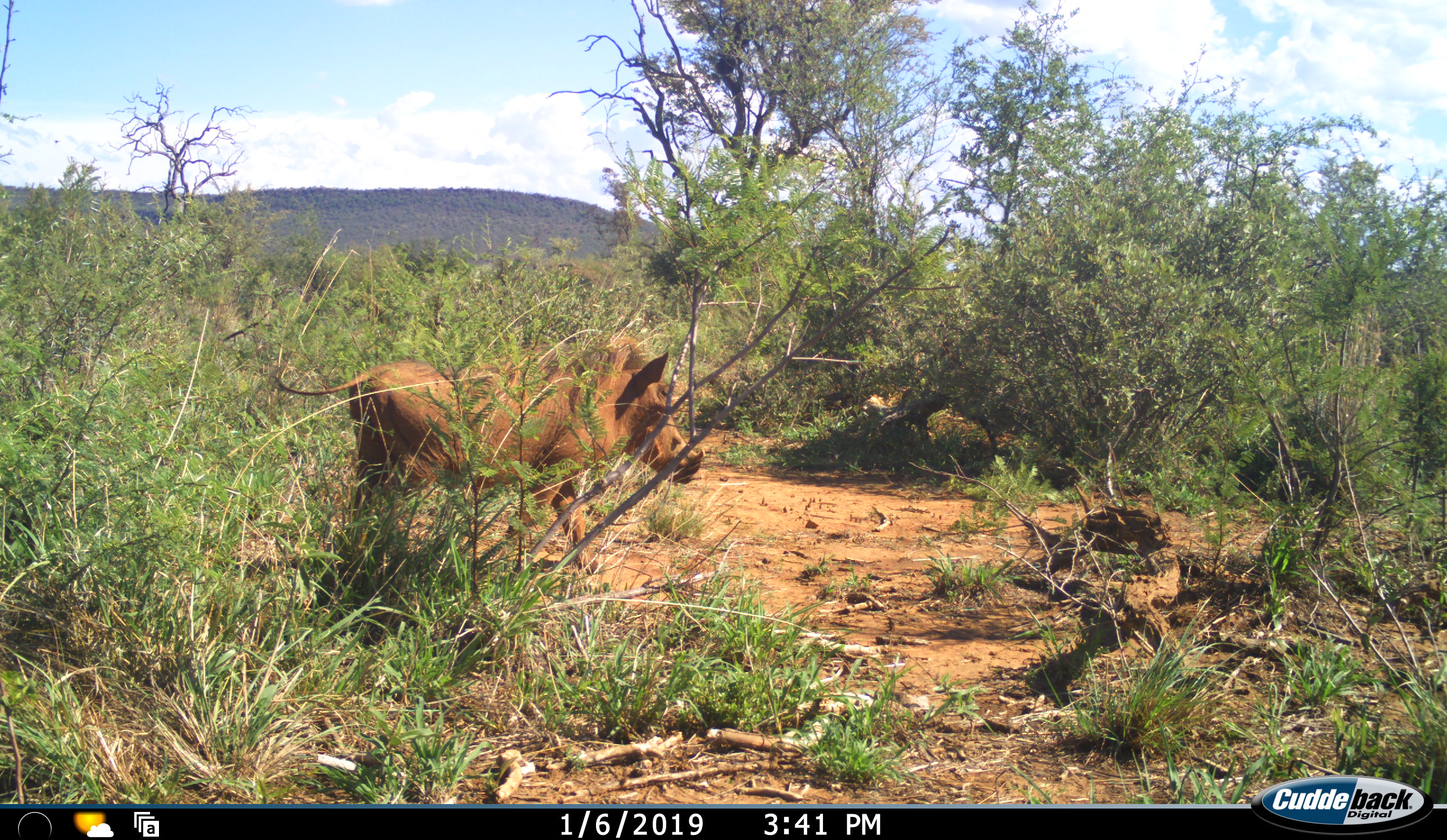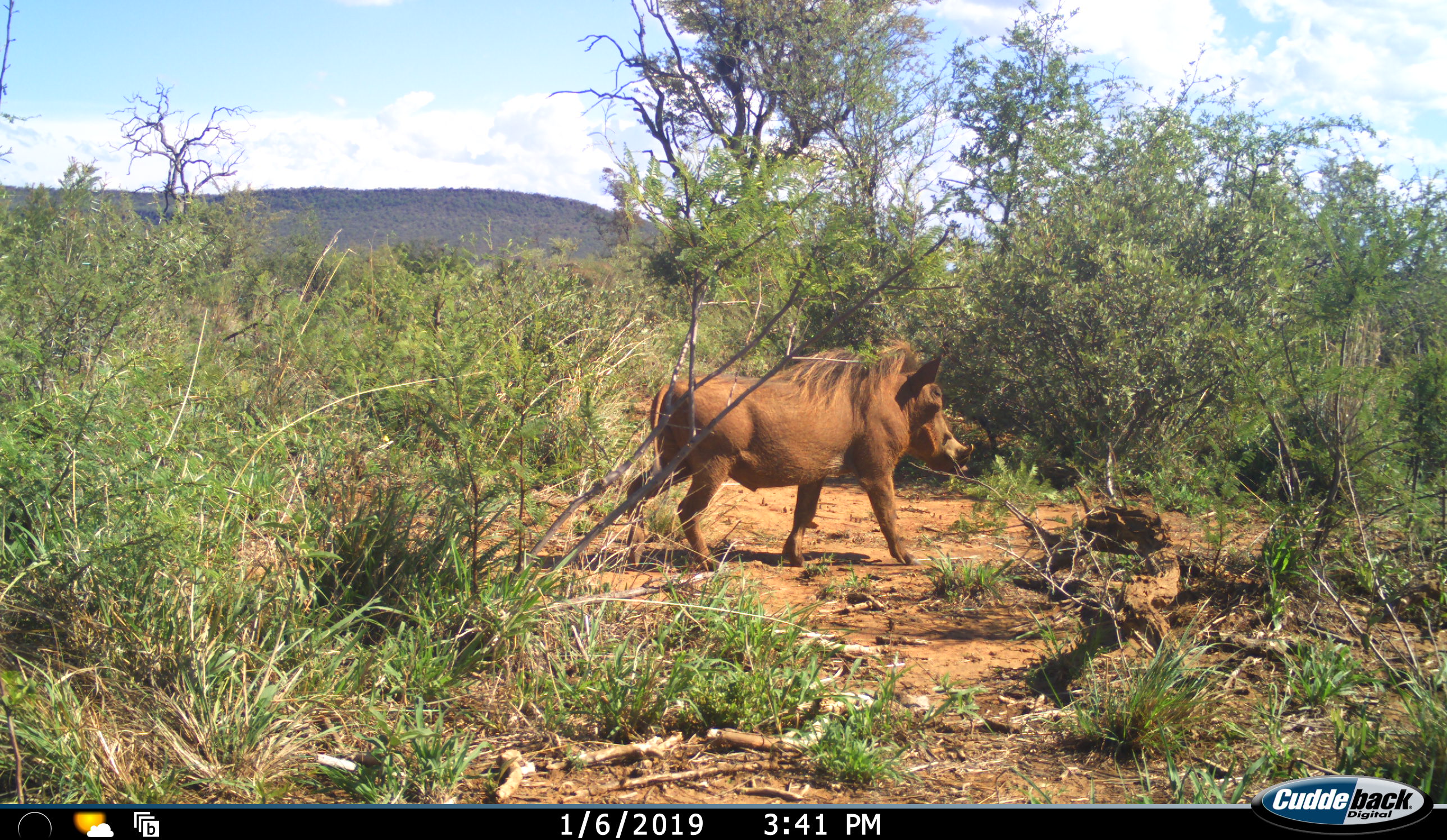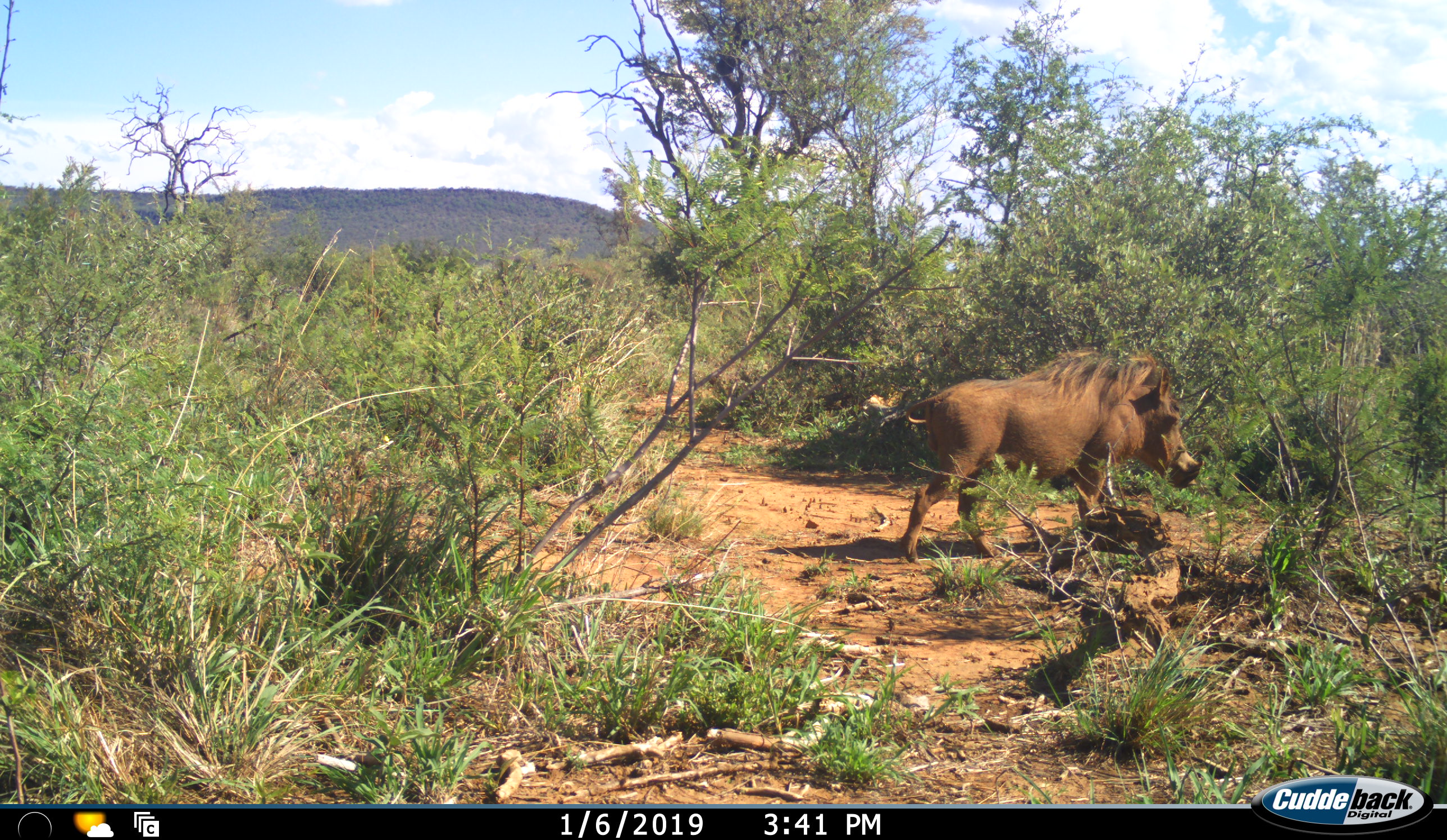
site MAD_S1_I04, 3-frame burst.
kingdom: Animalia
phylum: Chordata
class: Mammalia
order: Artiodactyla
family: Suidae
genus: Phacochoerus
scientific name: Phacochoerus africanus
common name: warthog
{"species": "warthog (Phacochoerus africanus)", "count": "1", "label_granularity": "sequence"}